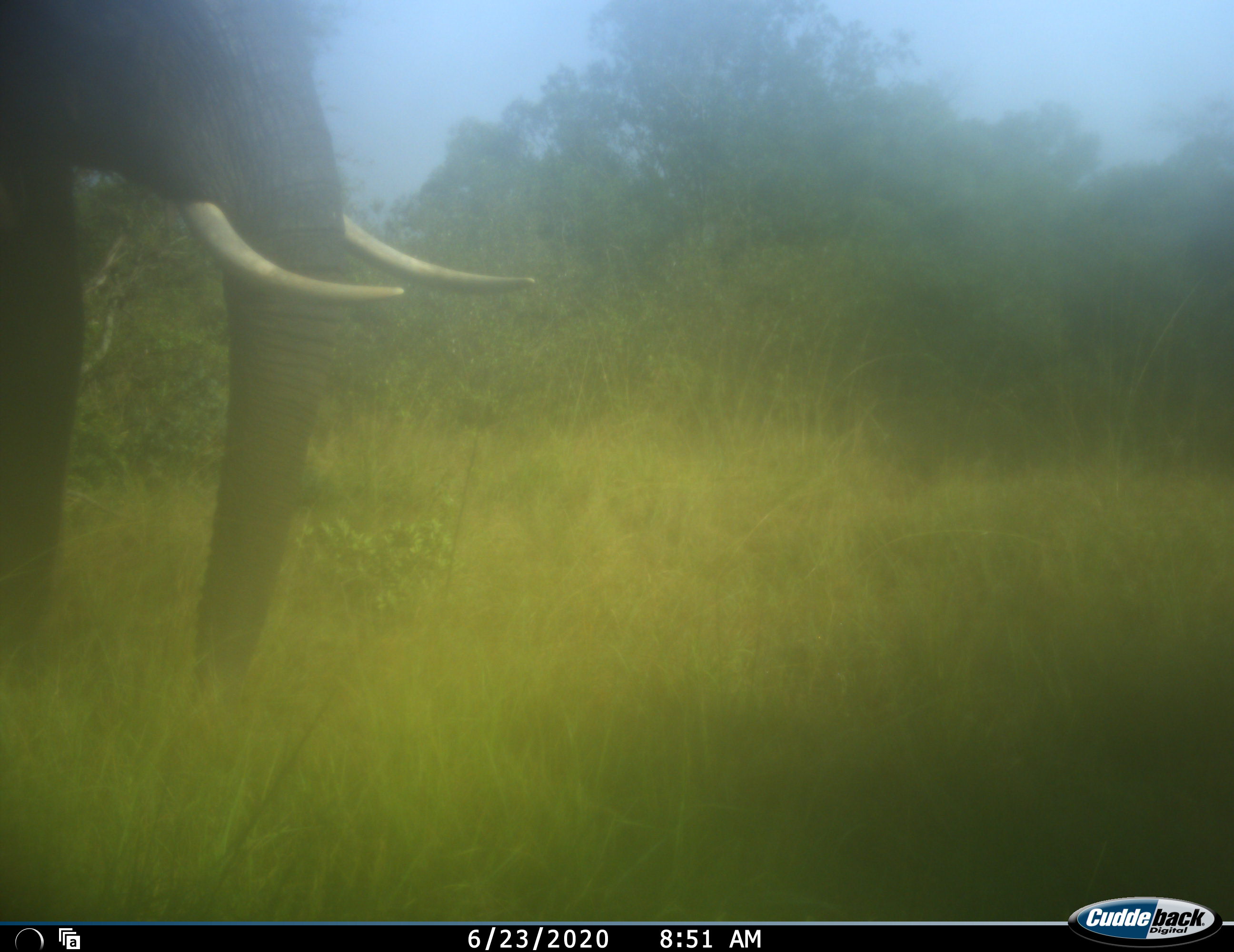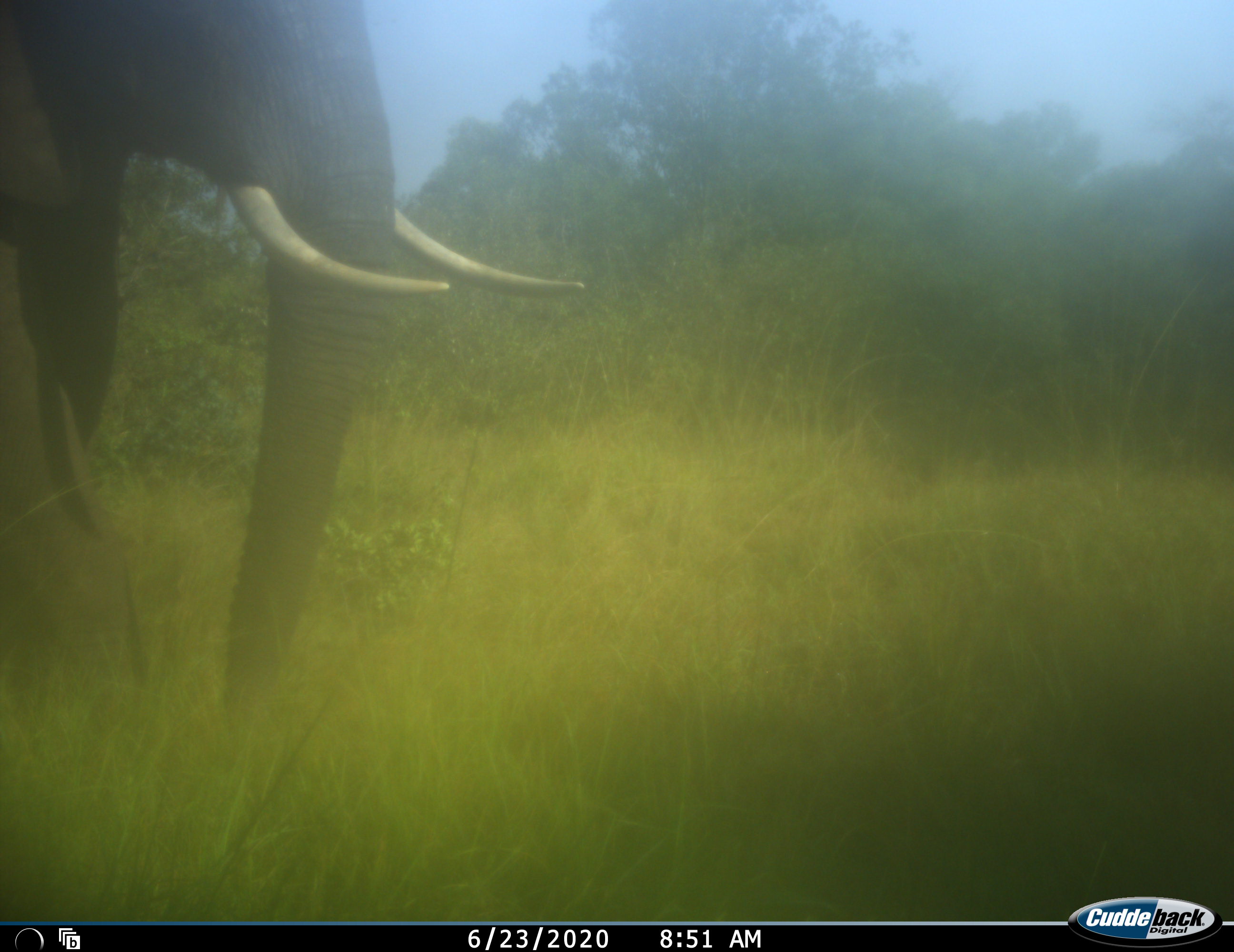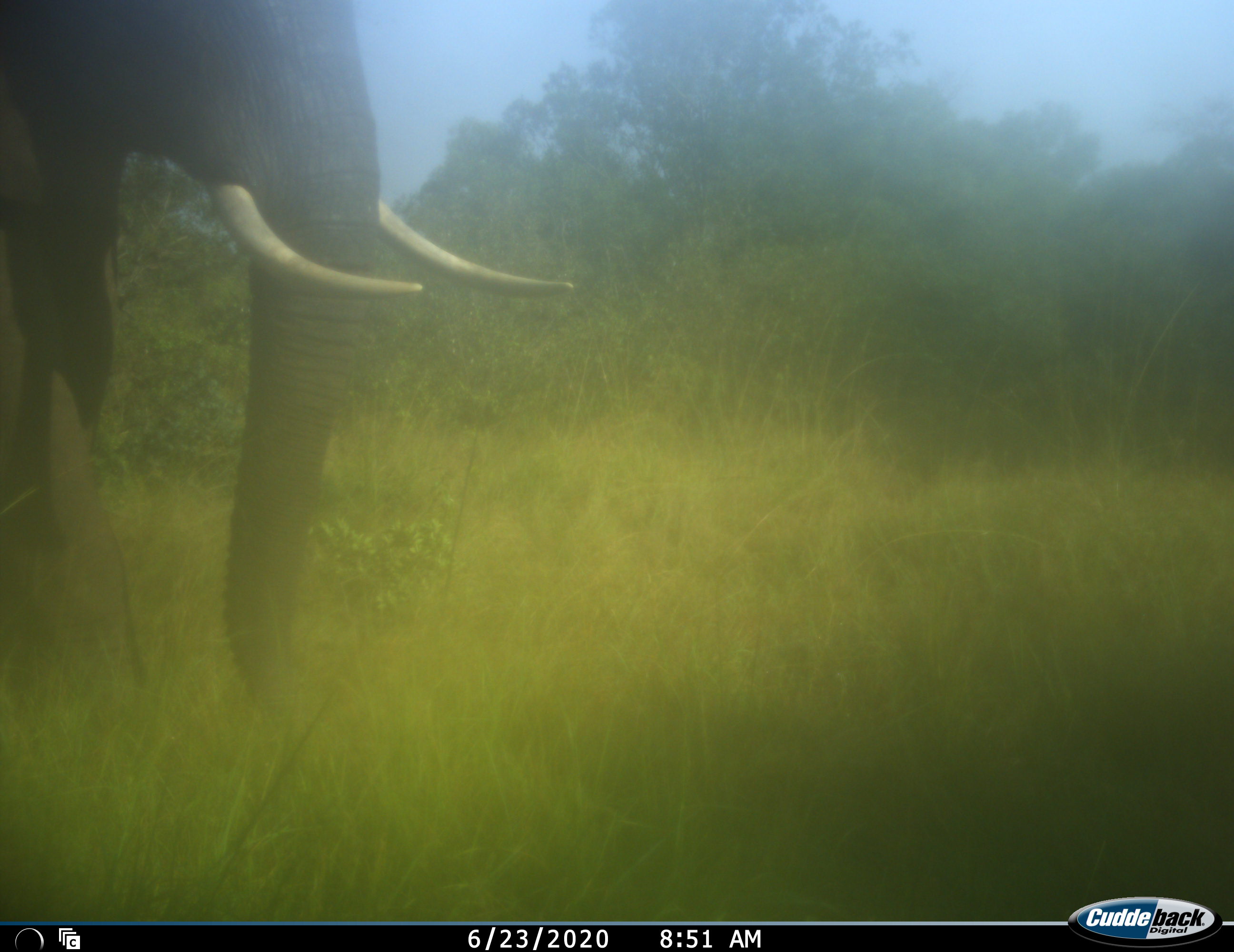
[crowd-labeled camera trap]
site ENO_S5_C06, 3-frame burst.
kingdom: Animalia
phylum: Chordata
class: Mammalia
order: Proboscidea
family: Elephantidae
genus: Loxodonta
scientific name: Loxodonta africana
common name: african bush elephant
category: elephant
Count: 1.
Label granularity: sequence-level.